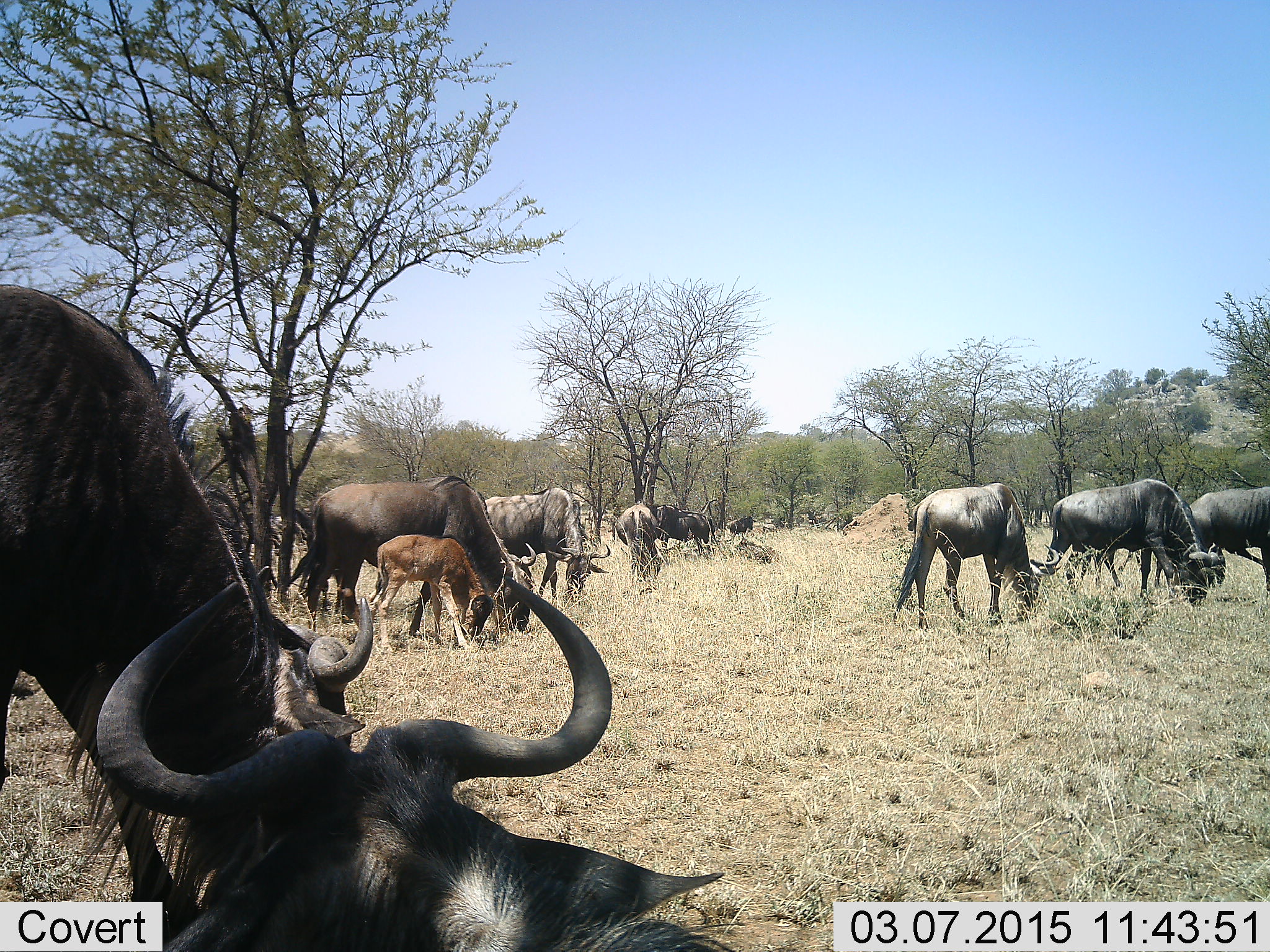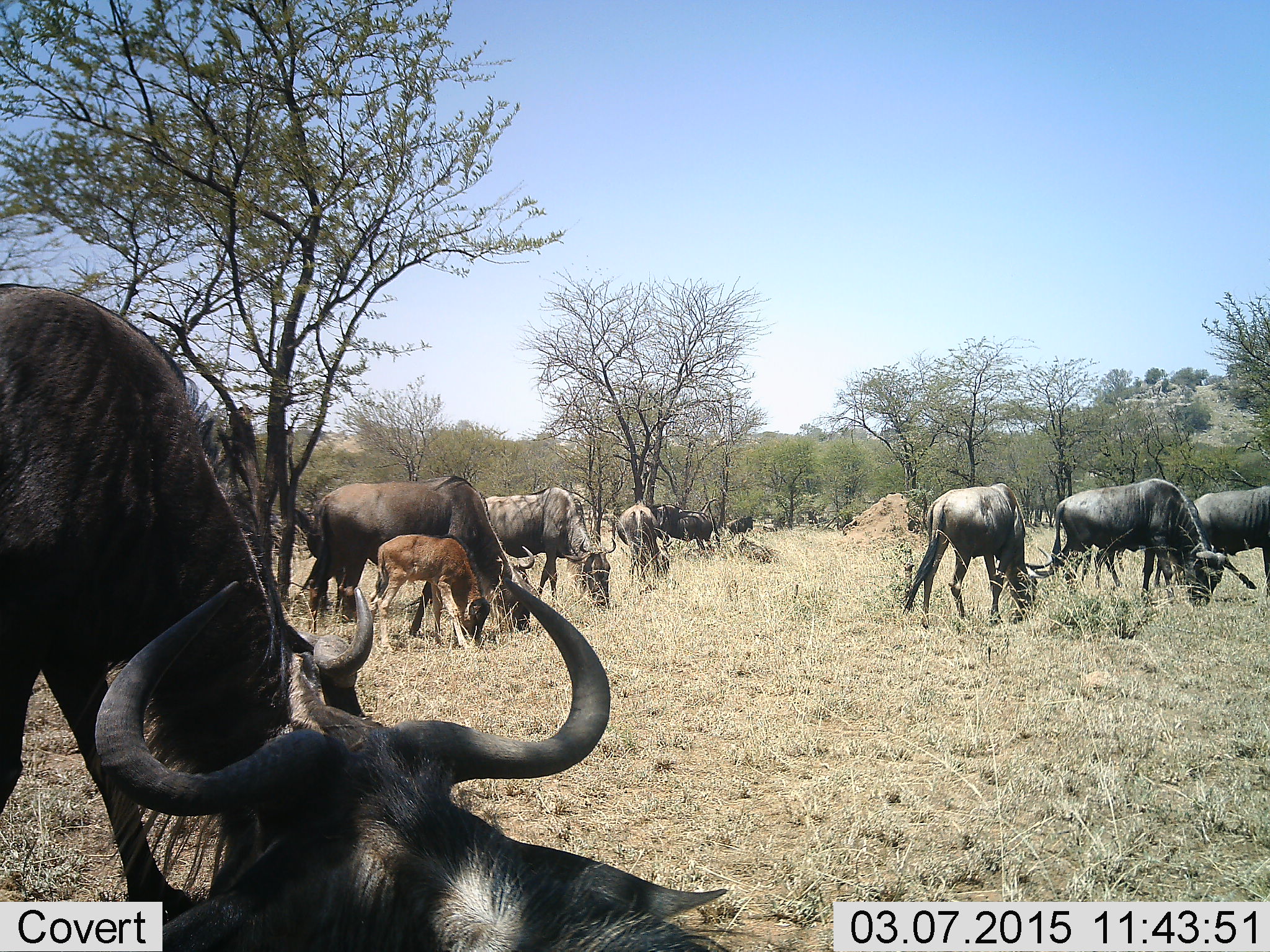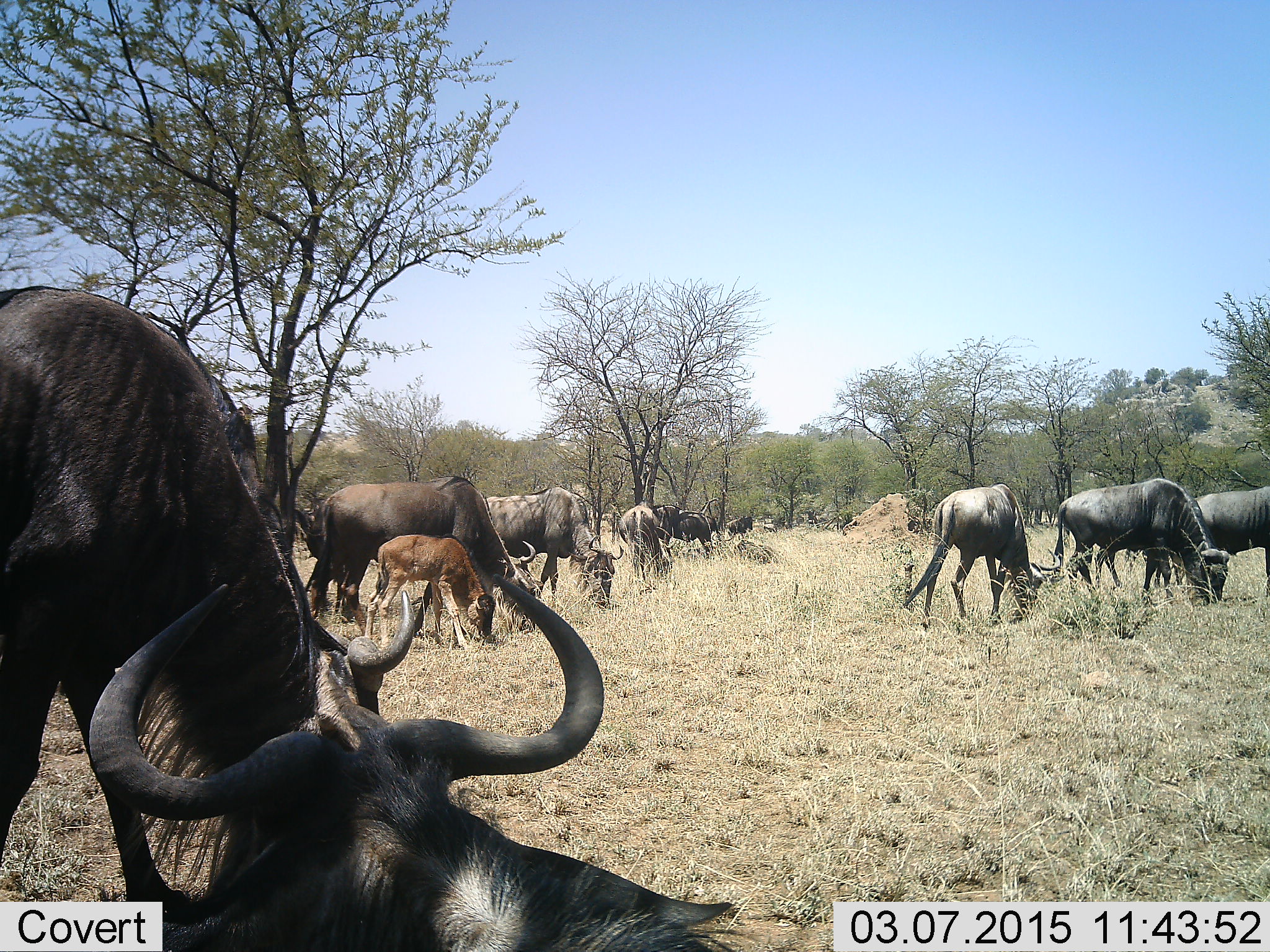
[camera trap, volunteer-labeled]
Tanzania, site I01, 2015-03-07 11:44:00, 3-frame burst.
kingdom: Animalia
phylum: Chordata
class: Mammalia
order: Artiodactyla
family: Bovidae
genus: Connochaetes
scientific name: Connochaetes taurinus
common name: blue wildebeest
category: wildebeest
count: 11-50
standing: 40%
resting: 10%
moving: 0%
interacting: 0%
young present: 90%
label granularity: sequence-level